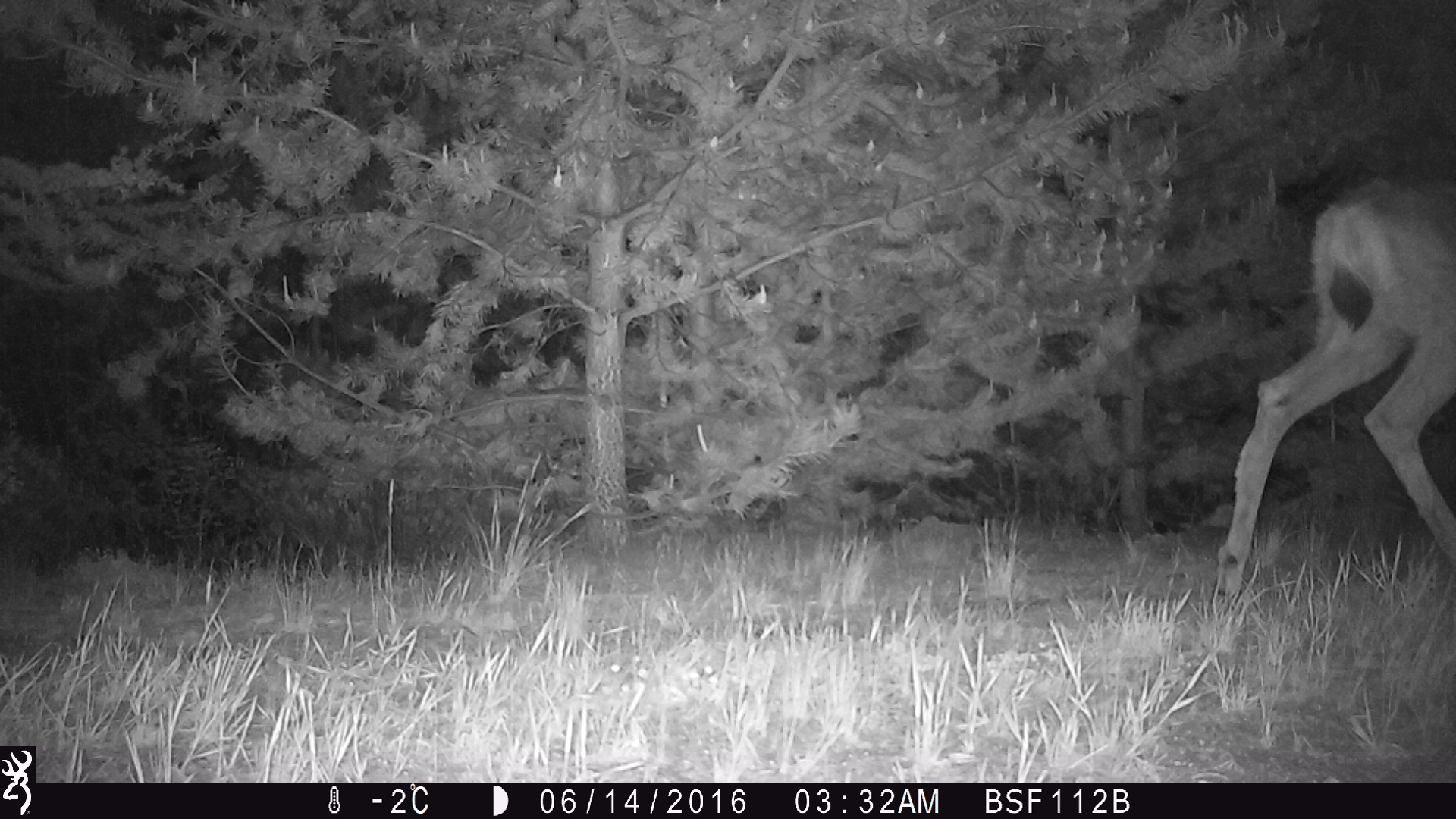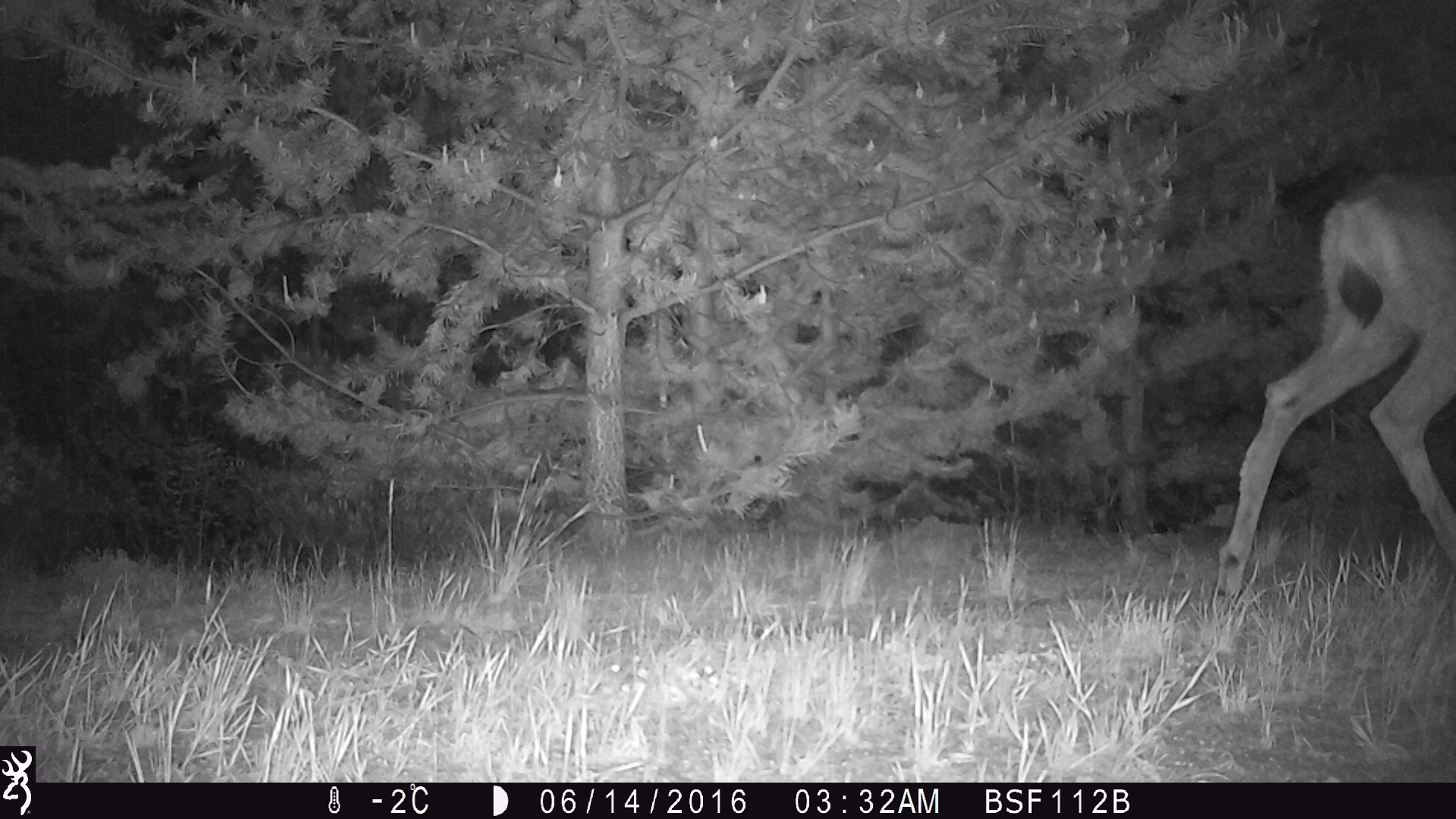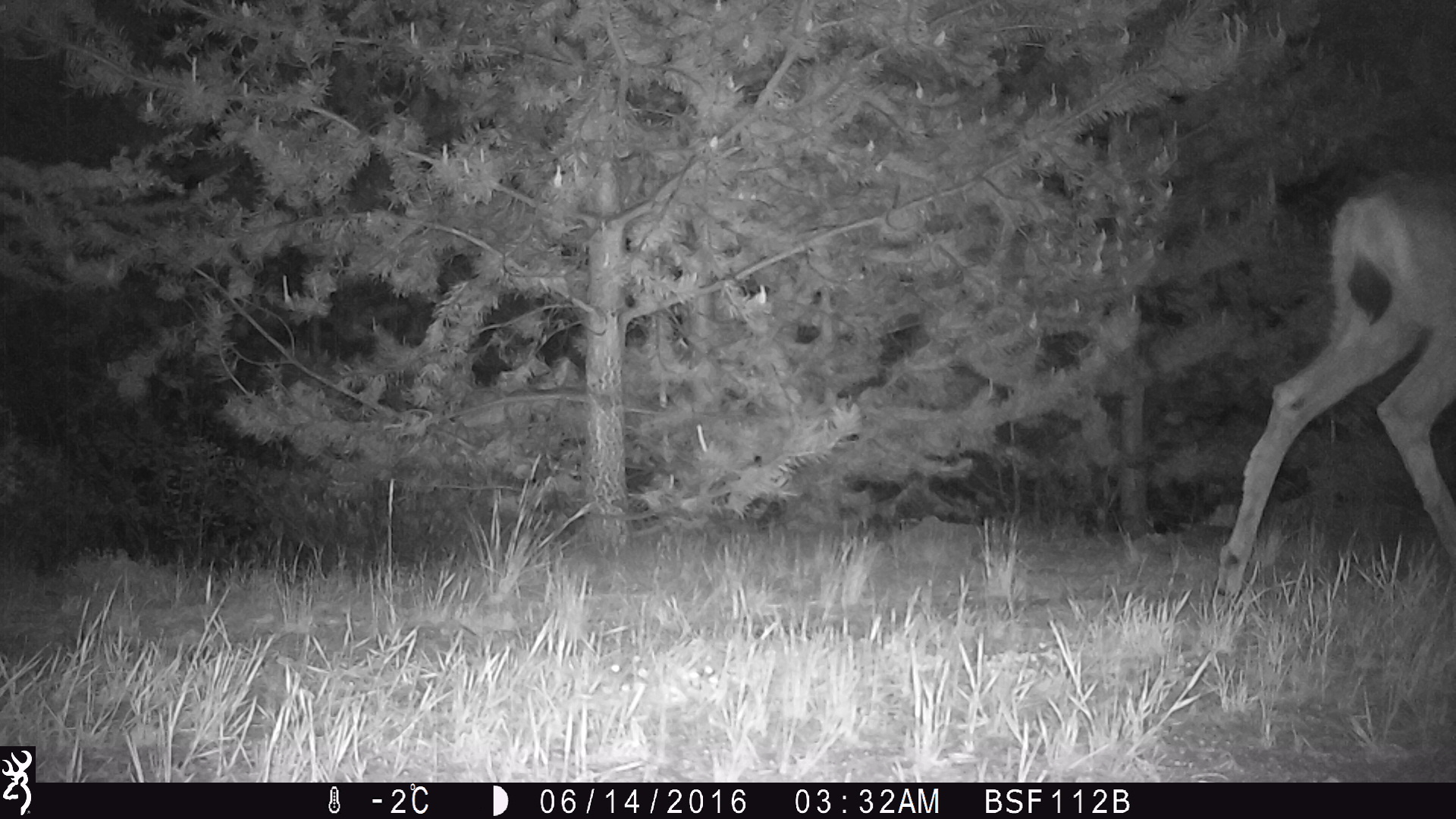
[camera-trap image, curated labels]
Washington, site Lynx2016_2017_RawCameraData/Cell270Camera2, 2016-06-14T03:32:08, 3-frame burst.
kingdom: Animalia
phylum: Chordata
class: Mammalia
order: Artiodactyla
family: Cervidae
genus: Odocoileus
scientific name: Odocoileus hemionus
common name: mule deer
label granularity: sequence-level